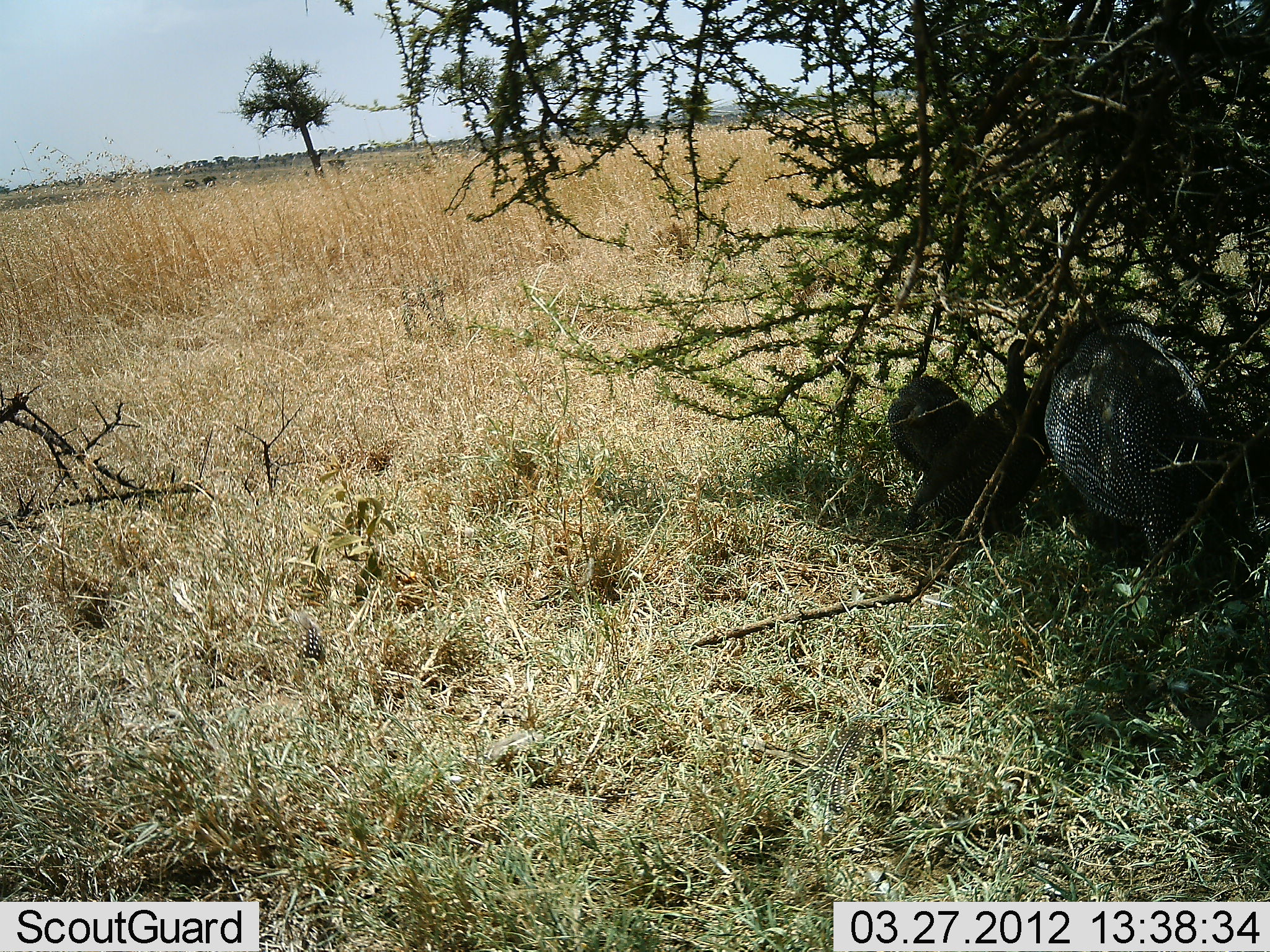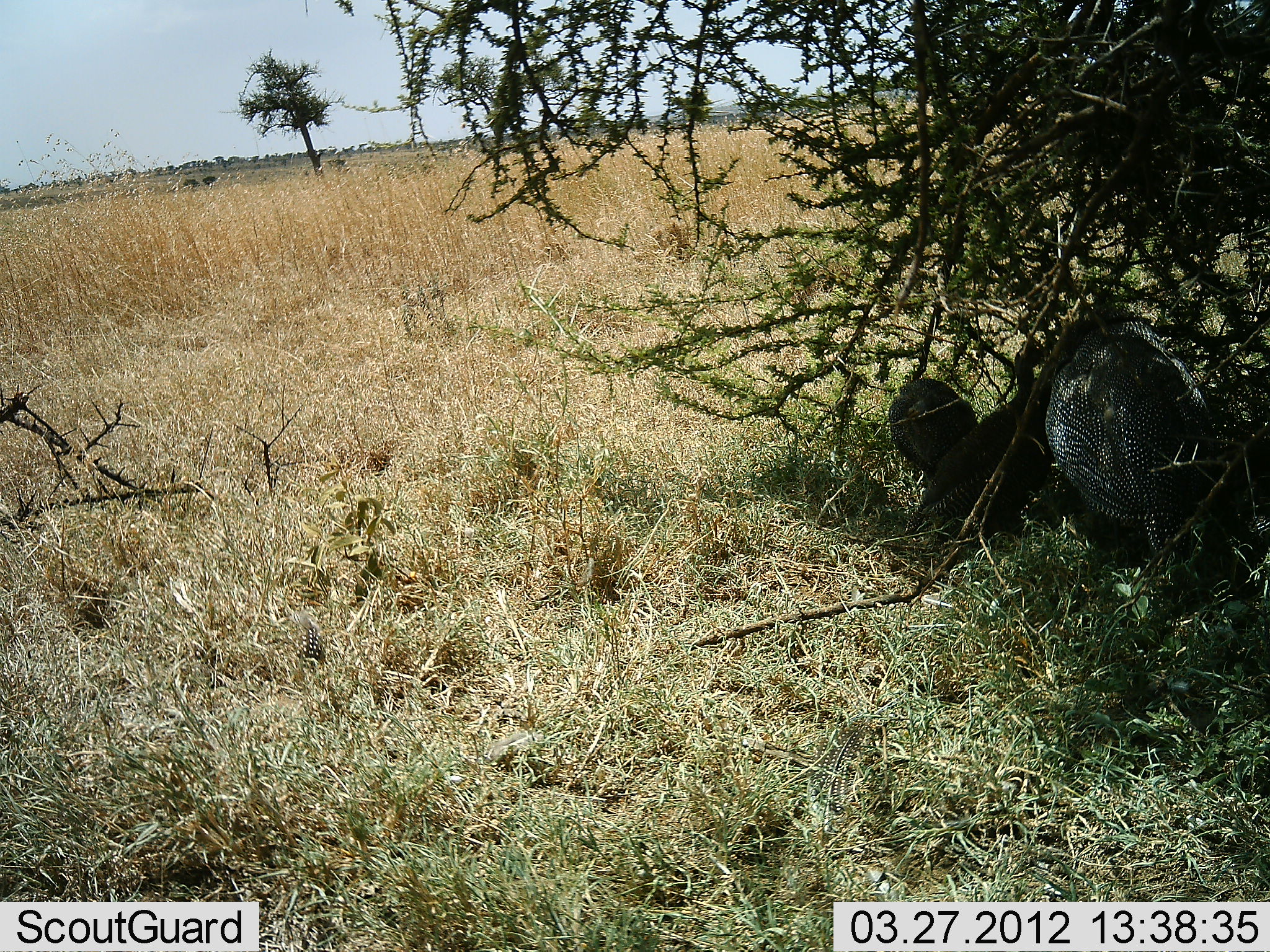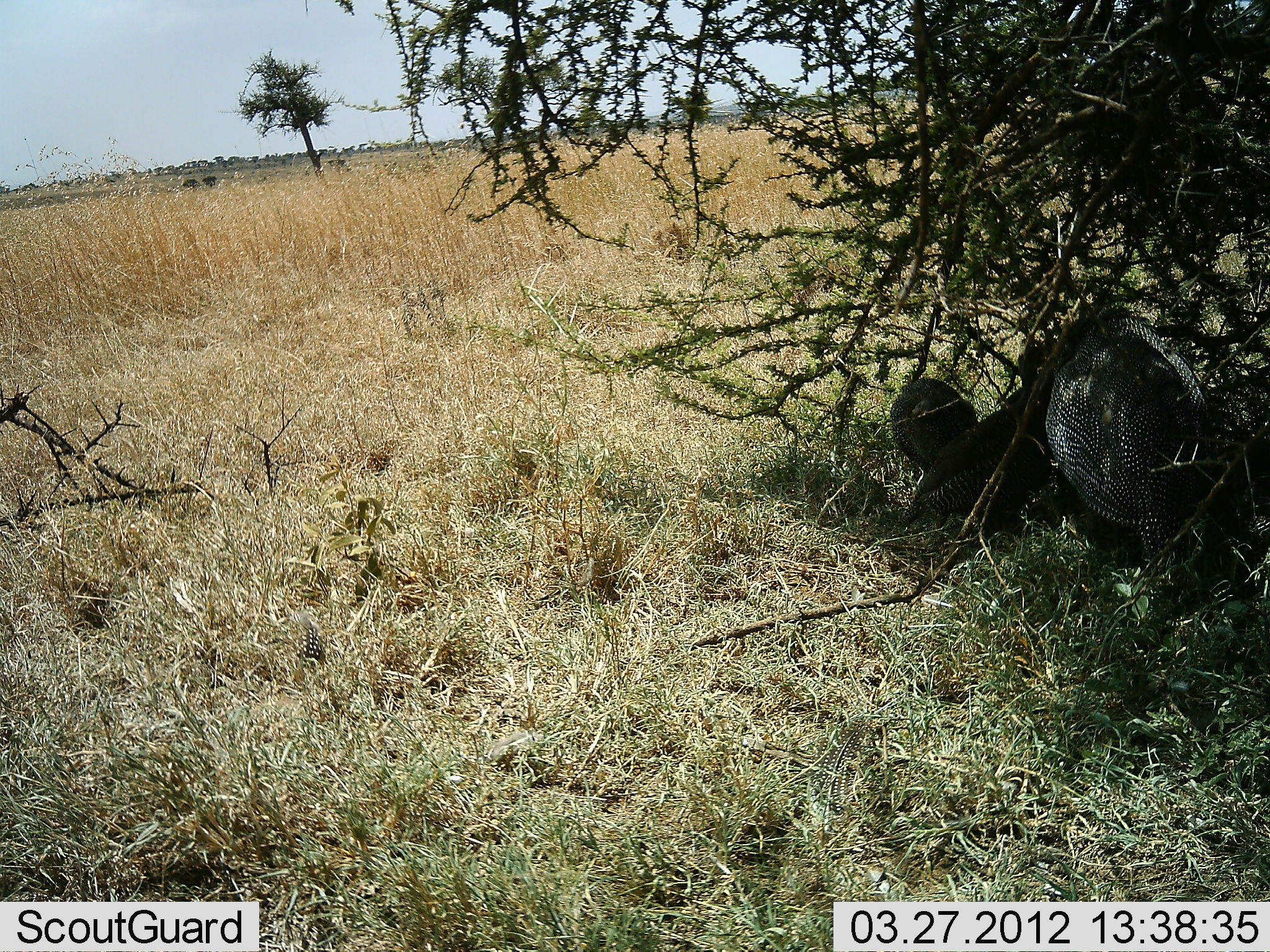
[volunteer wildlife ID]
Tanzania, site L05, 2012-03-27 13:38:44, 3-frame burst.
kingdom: Animalia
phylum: Chordata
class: Aves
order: Galliformes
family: Numididae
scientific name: Numididae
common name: guinea fowl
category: guineafowl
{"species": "guineafowl (guinea fowl) (Numididae)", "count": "3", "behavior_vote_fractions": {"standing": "56%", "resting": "44%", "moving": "8%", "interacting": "16%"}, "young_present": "12%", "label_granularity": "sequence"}